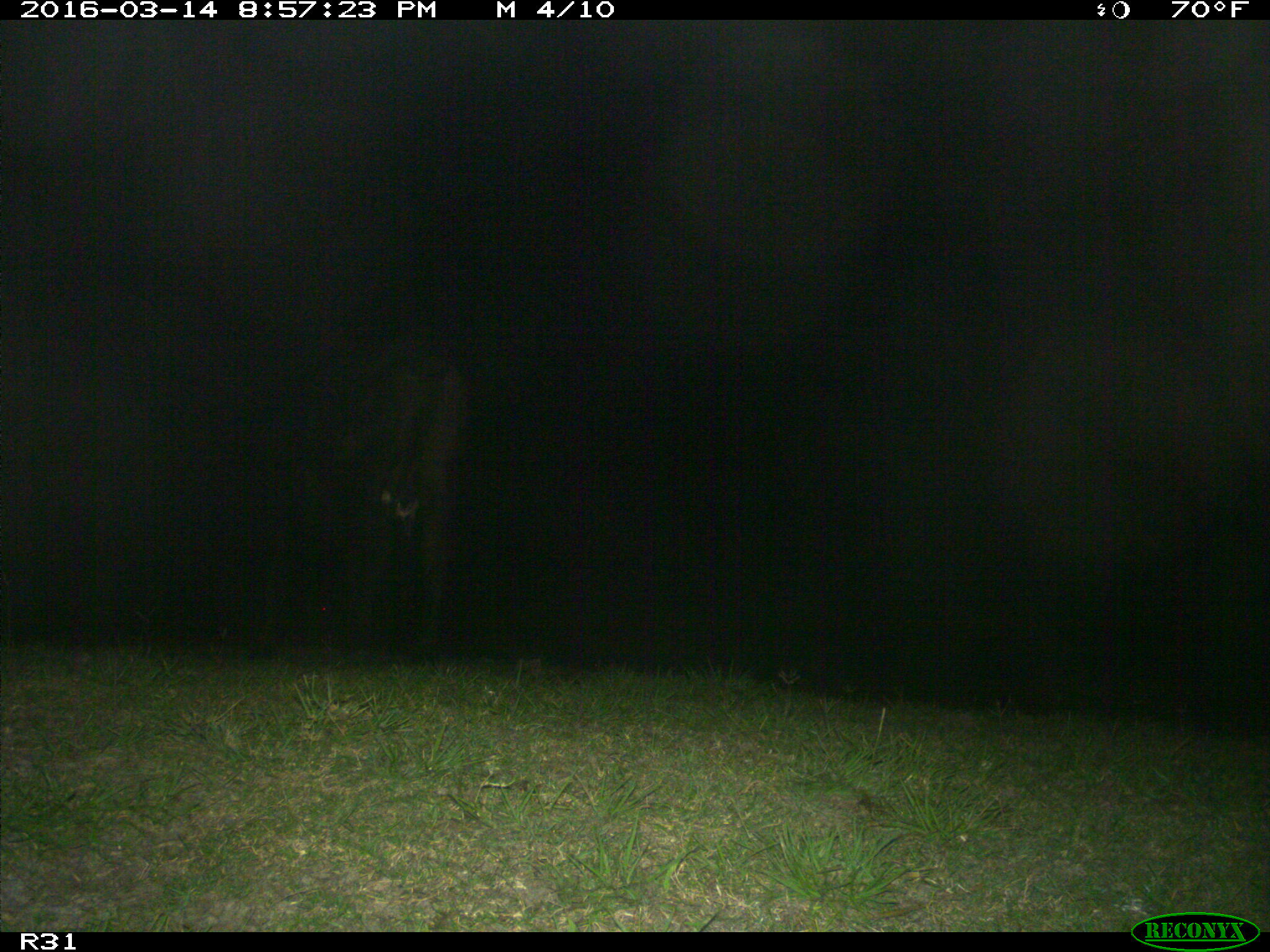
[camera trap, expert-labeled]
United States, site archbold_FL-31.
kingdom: Animalia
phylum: Chordata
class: Mammalia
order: Artiodactyla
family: Bovidae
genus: Bos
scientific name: Bos taurus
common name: domestic cow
Bos taurus (domestic cow).